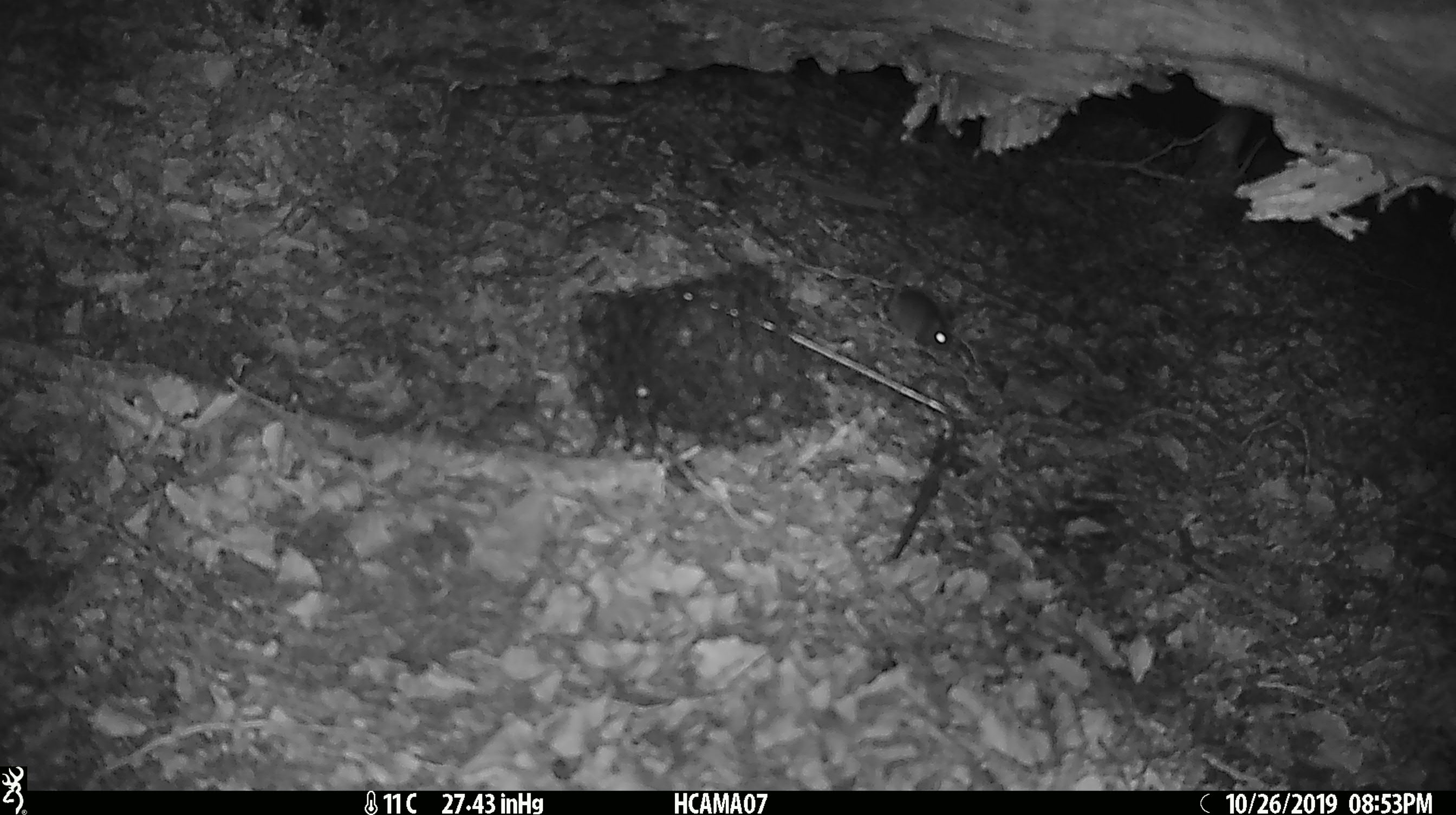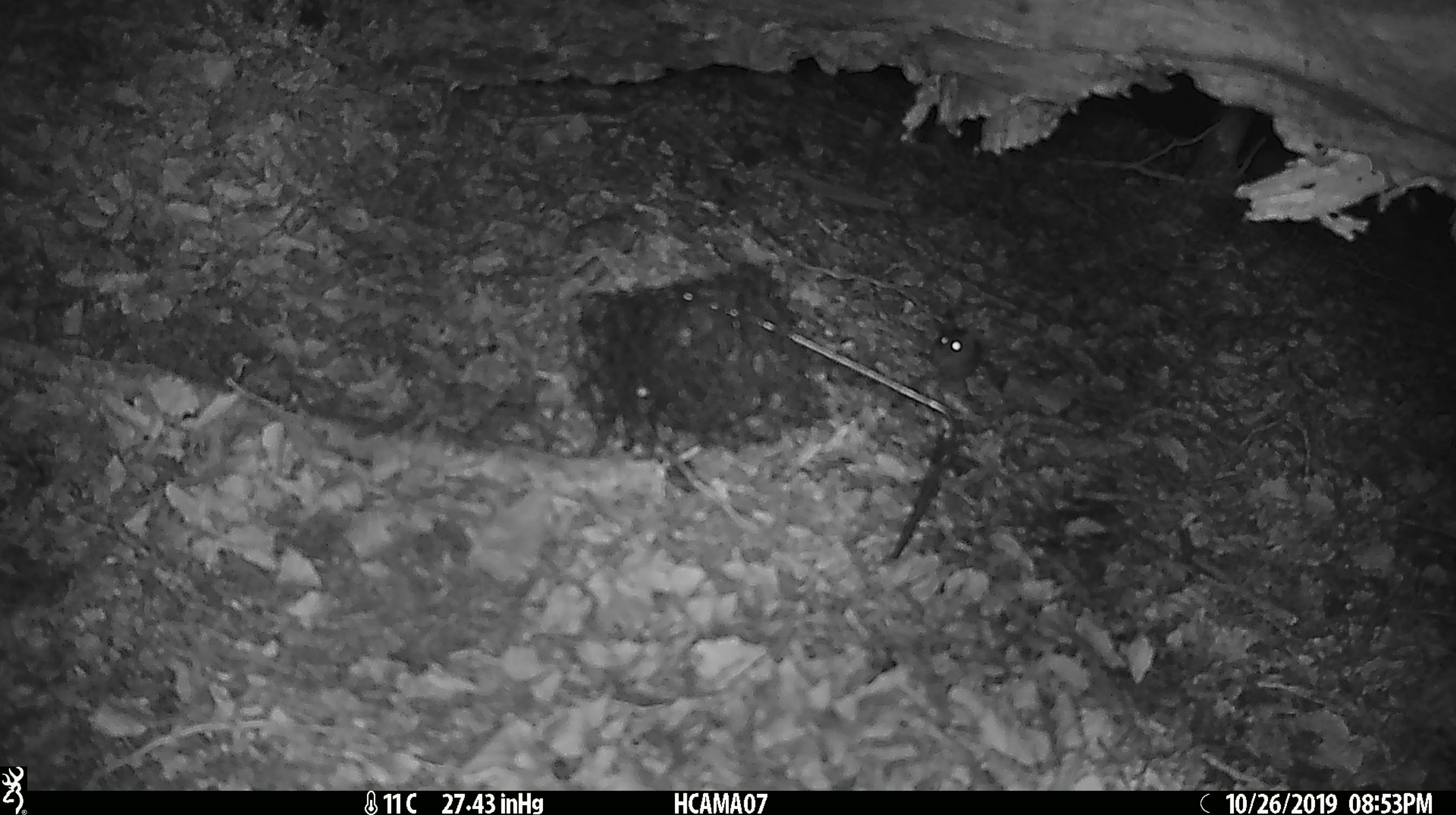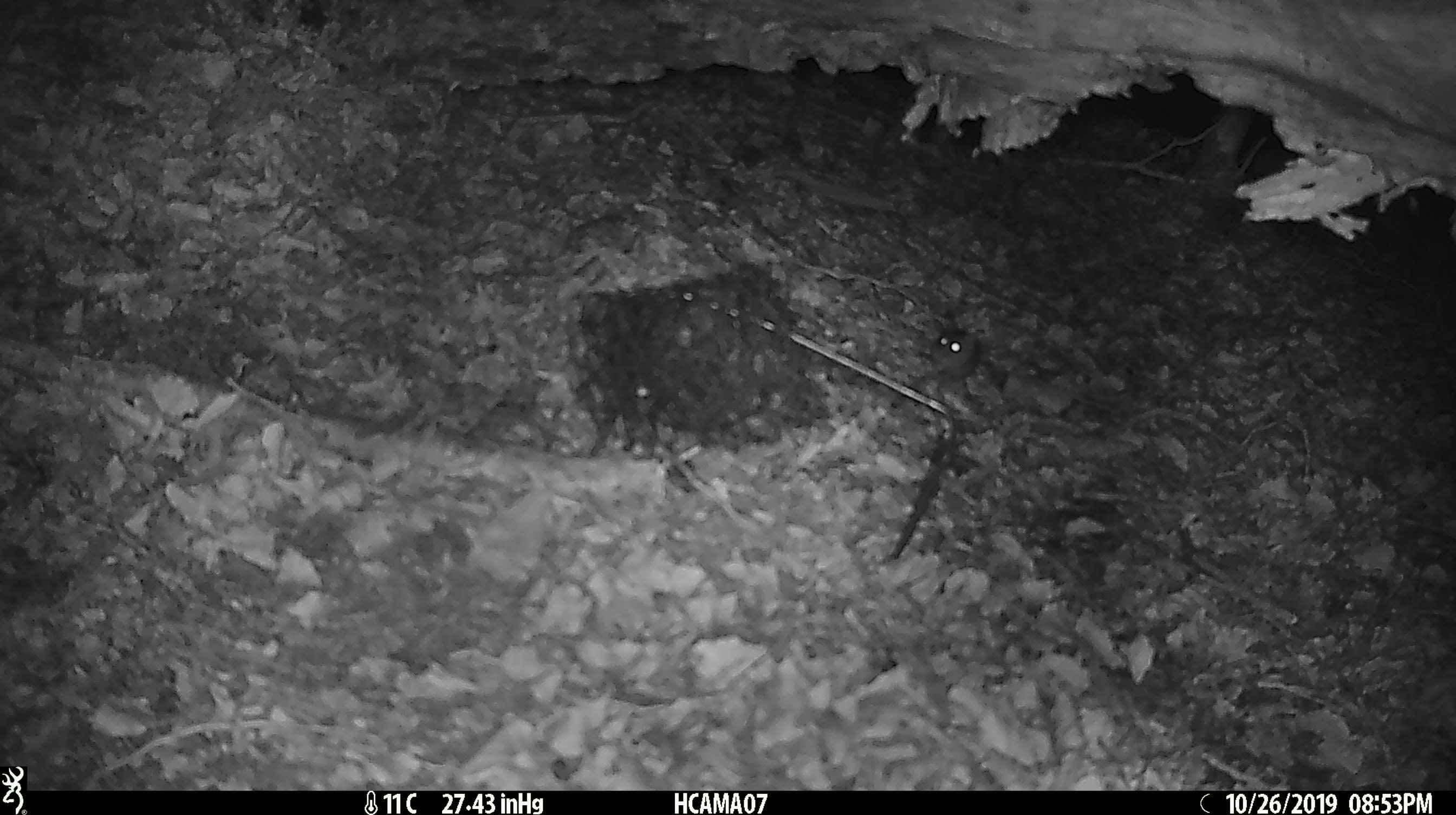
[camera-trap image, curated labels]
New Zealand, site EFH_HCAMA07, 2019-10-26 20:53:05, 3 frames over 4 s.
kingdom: Animalia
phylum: Chordata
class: Mammalia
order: Rodentia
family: Muridae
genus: Mus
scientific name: Mus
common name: mouse